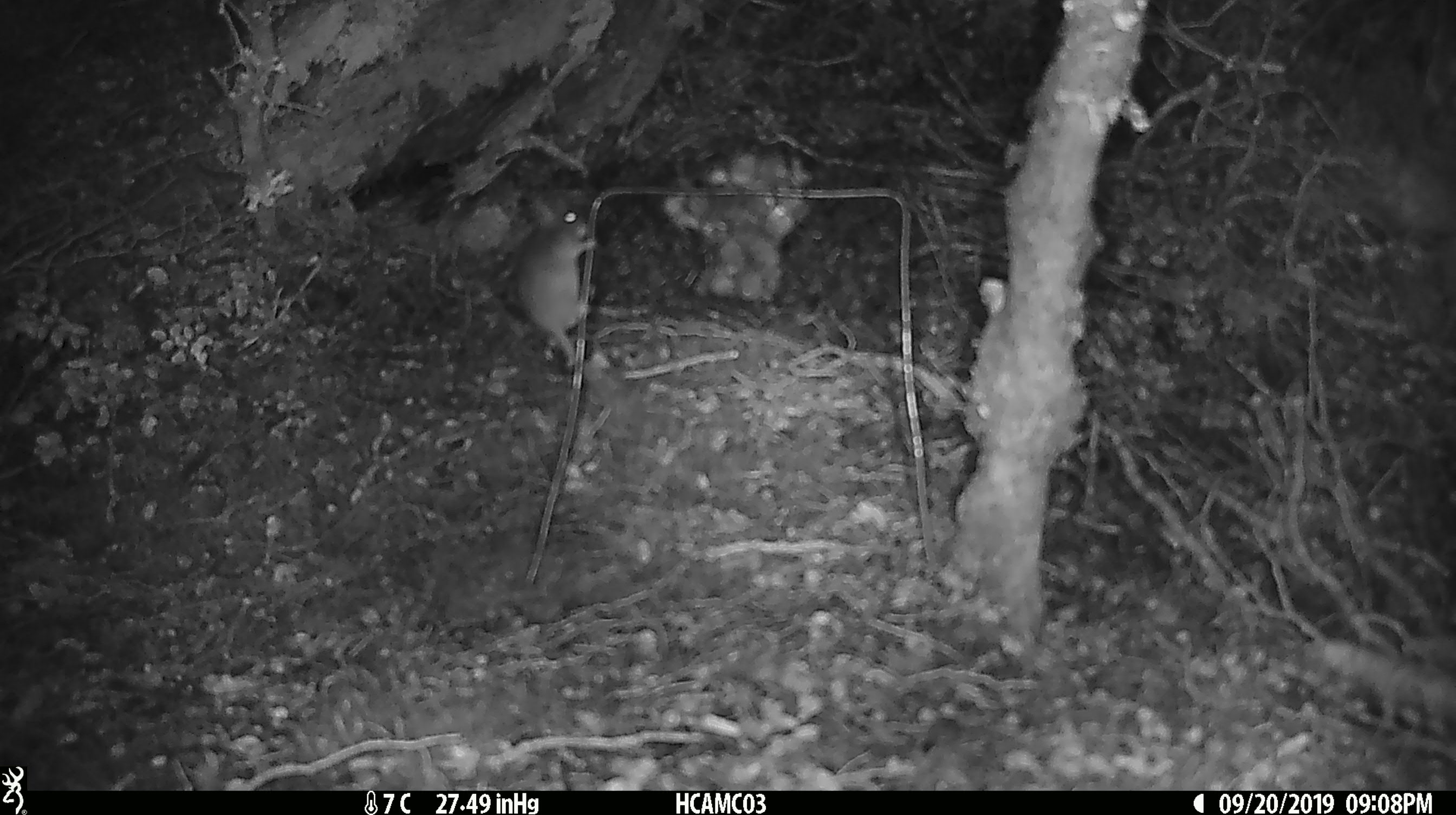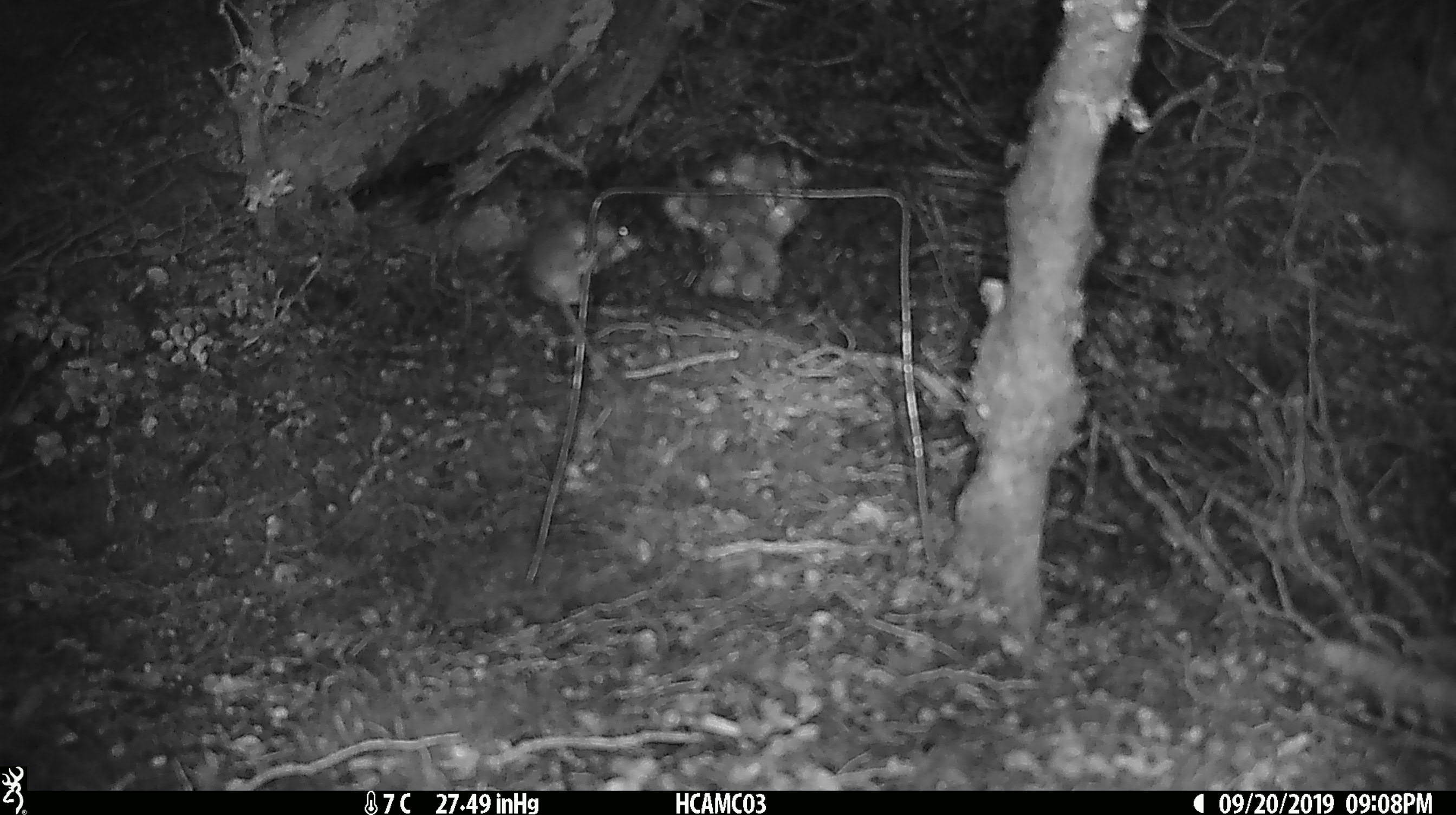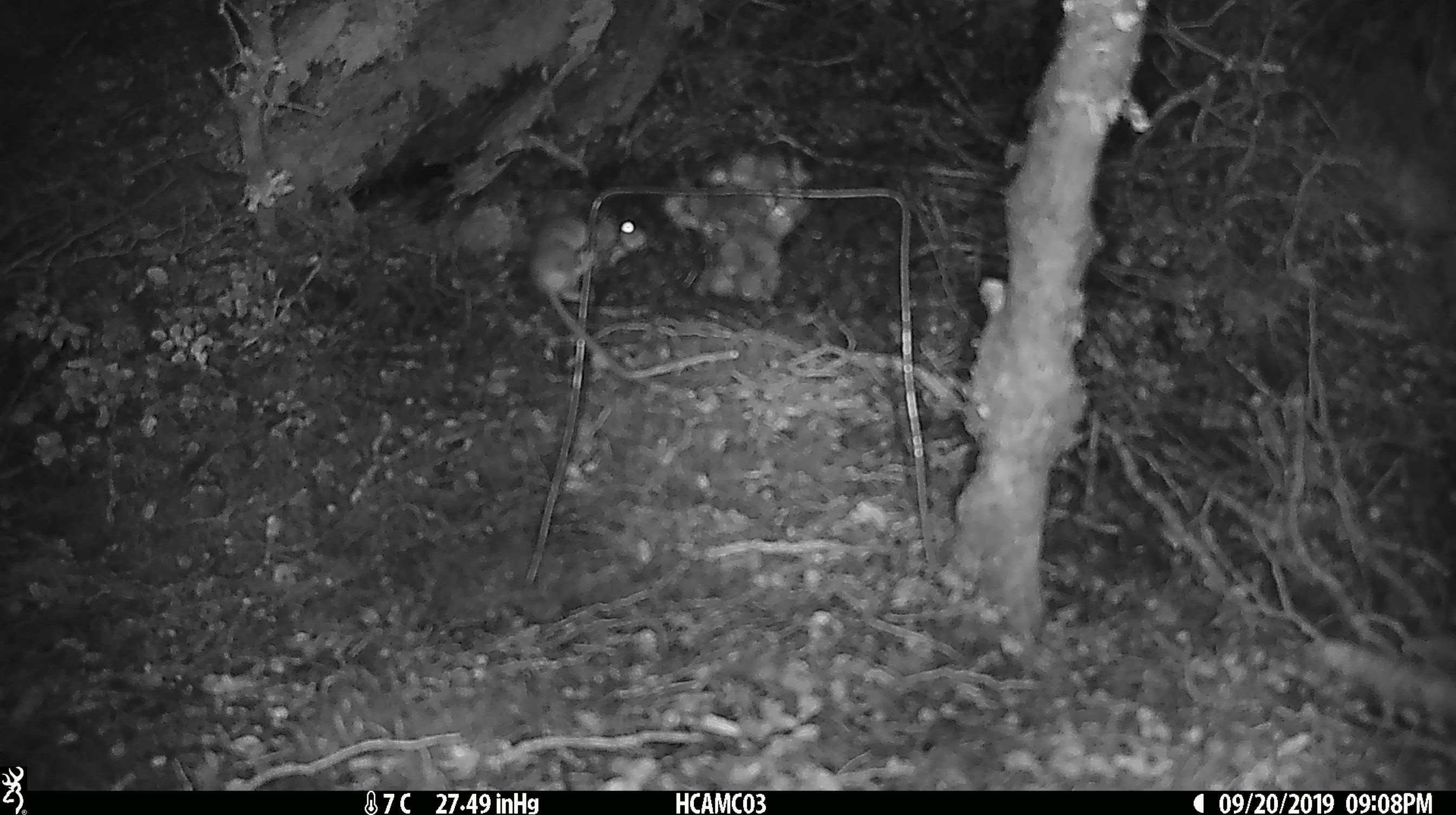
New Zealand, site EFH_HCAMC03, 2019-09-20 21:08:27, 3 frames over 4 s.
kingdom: Animalia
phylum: Chordata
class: Mammalia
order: Rodentia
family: Muridae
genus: Mus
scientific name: Mus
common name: mouse